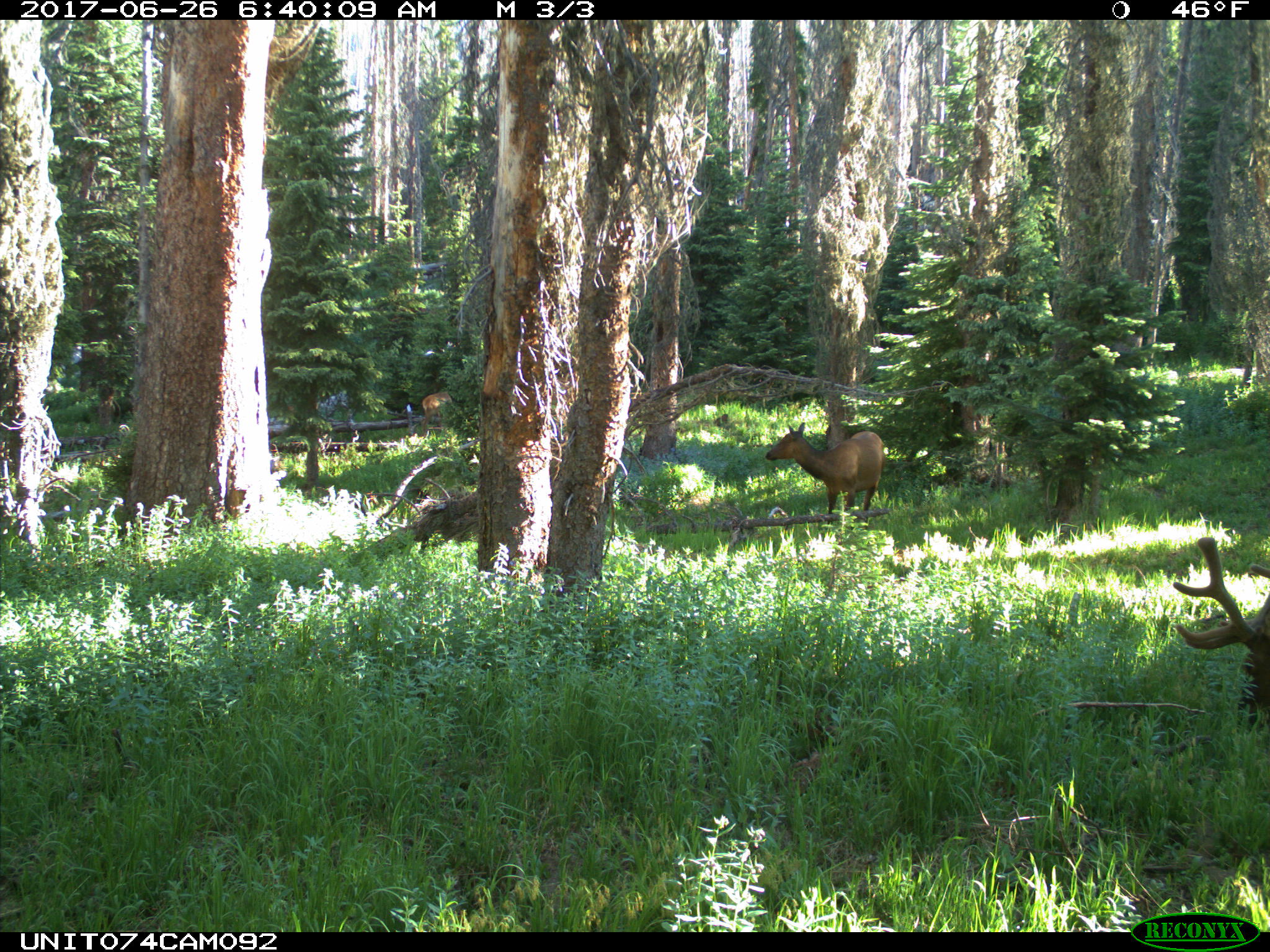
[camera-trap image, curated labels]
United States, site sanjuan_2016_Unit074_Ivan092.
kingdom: Animalia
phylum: Chordata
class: Mammalia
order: Artiodactyla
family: Cervidae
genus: Cervus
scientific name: Cervus elaphus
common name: red deer